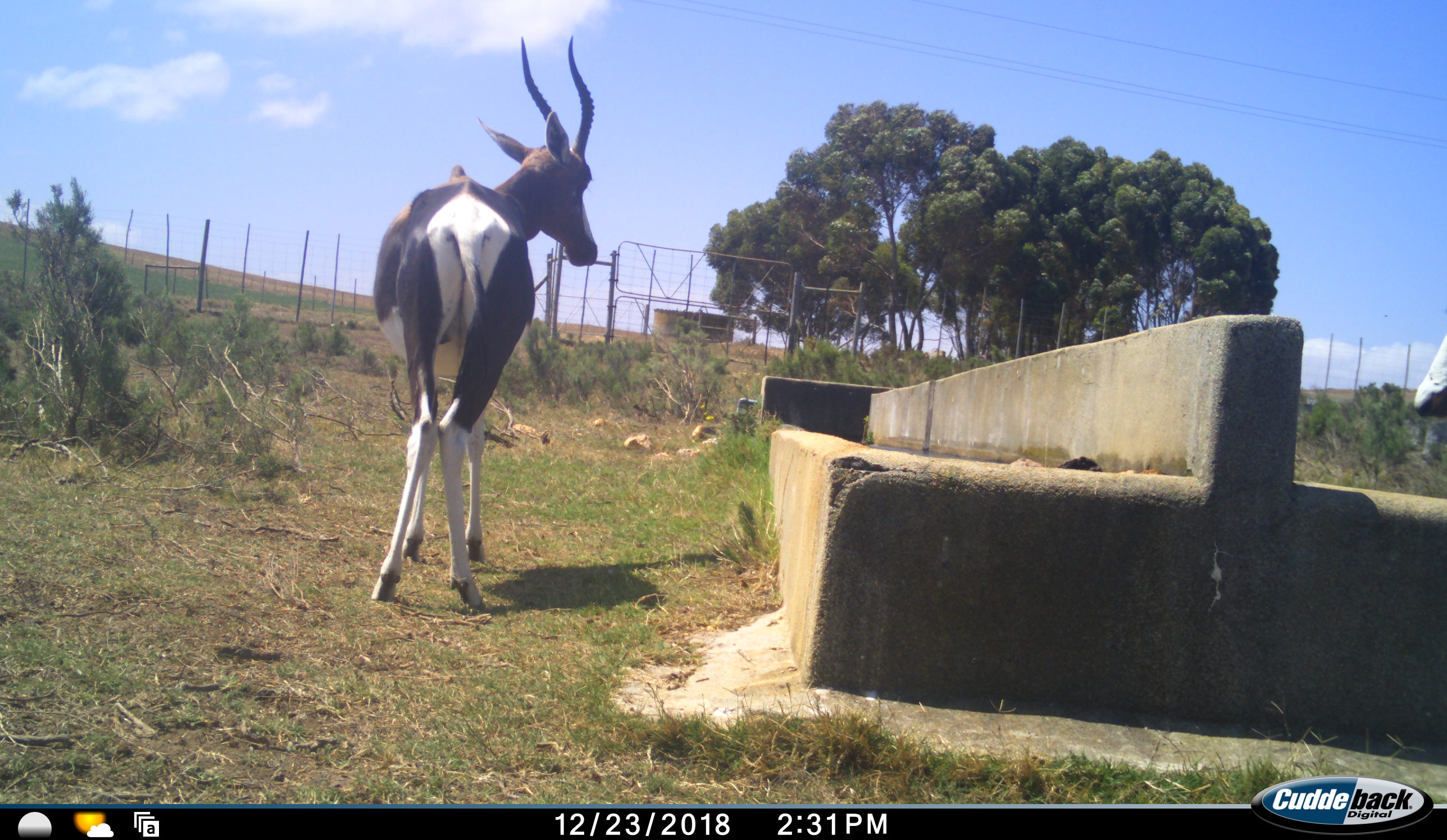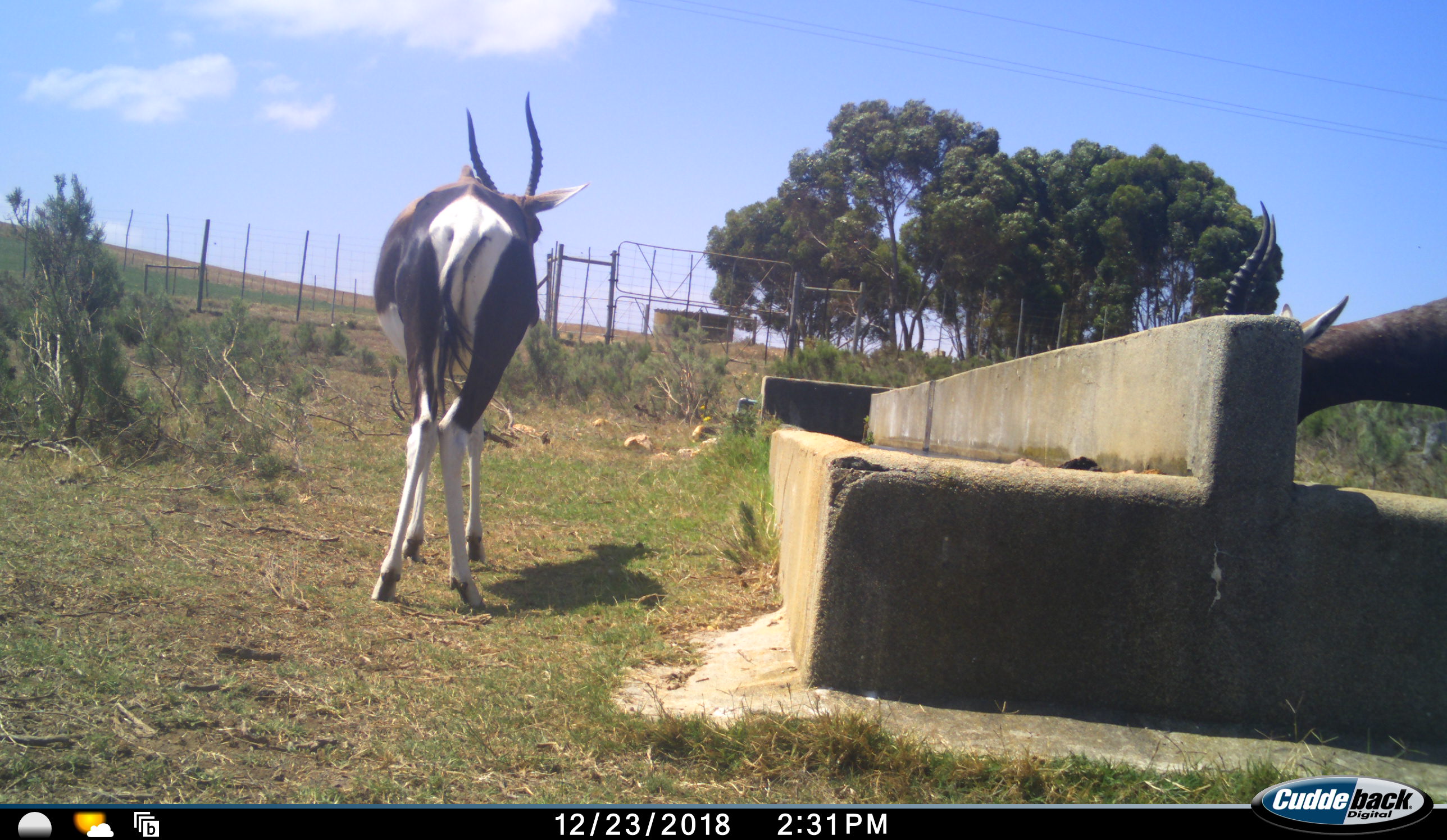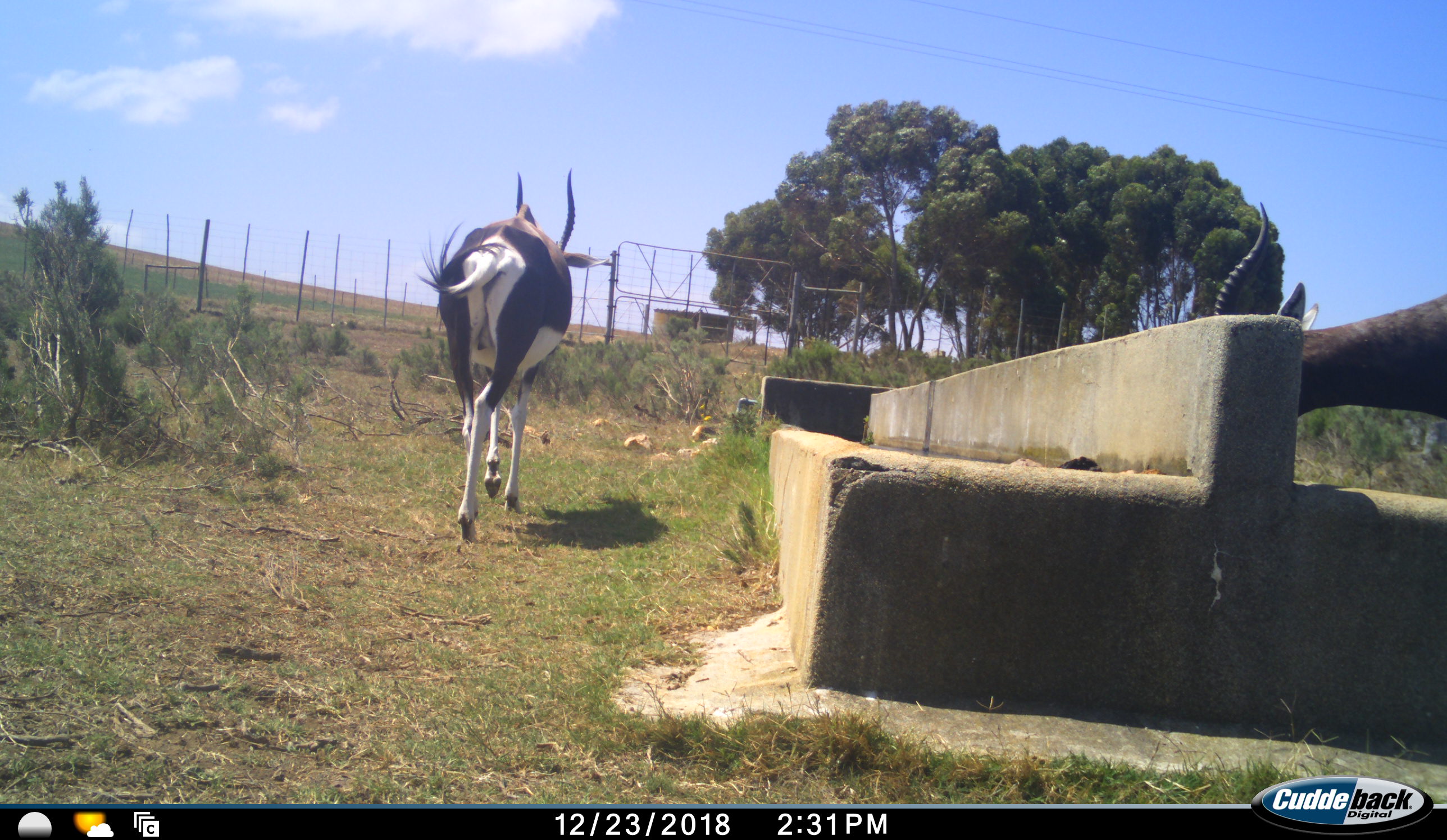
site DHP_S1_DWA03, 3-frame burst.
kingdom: Animalia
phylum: Chordata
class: Mammalia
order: Artiodactyla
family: Bovidae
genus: Damaliscus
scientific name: Damaliscus pygargus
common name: bontebok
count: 2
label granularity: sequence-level